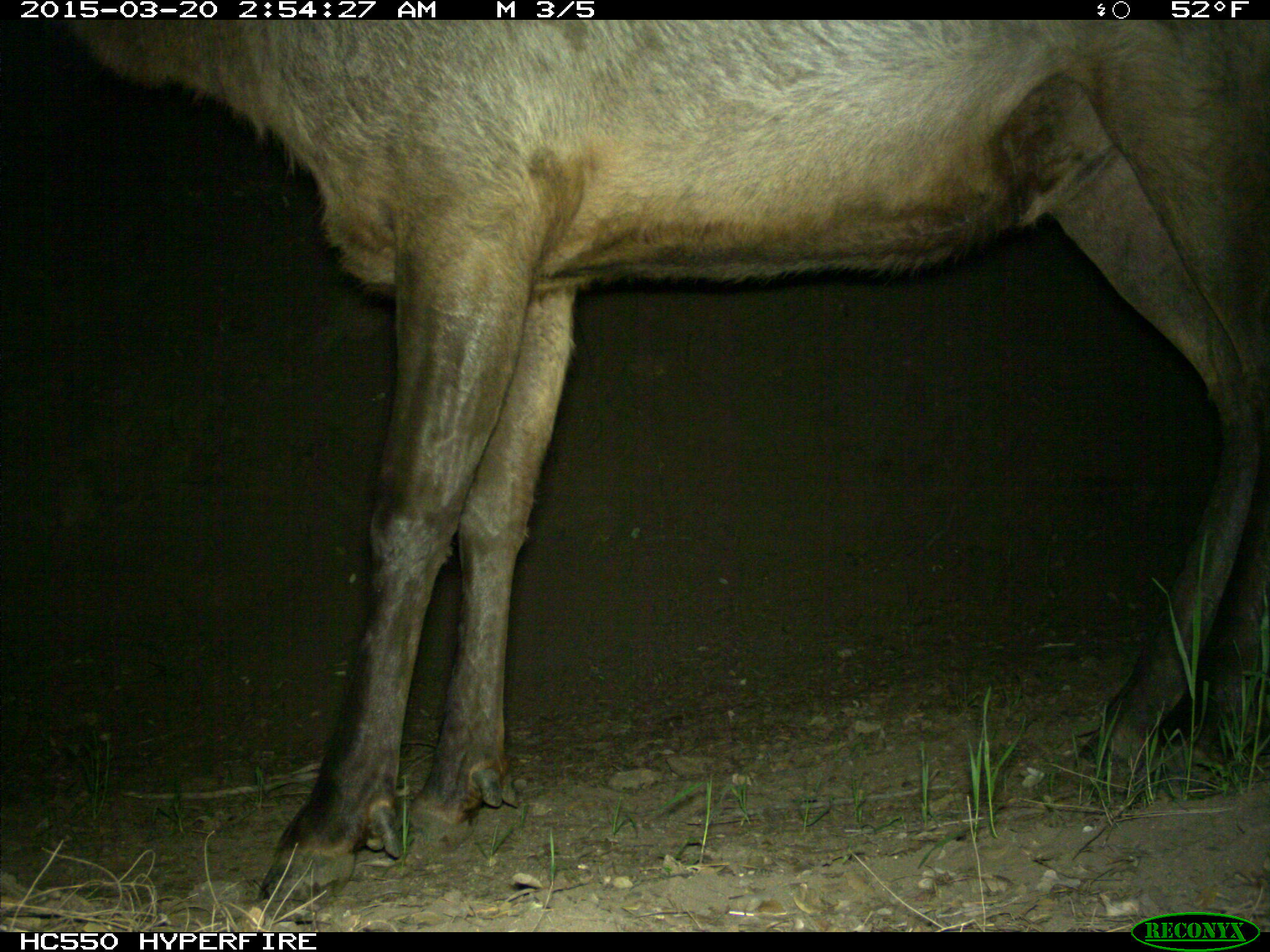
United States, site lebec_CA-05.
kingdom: Animalia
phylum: Chordata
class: Mammalia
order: Artiodactyla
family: Cervidae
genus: Cervus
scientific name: Cervus canadensis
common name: elk